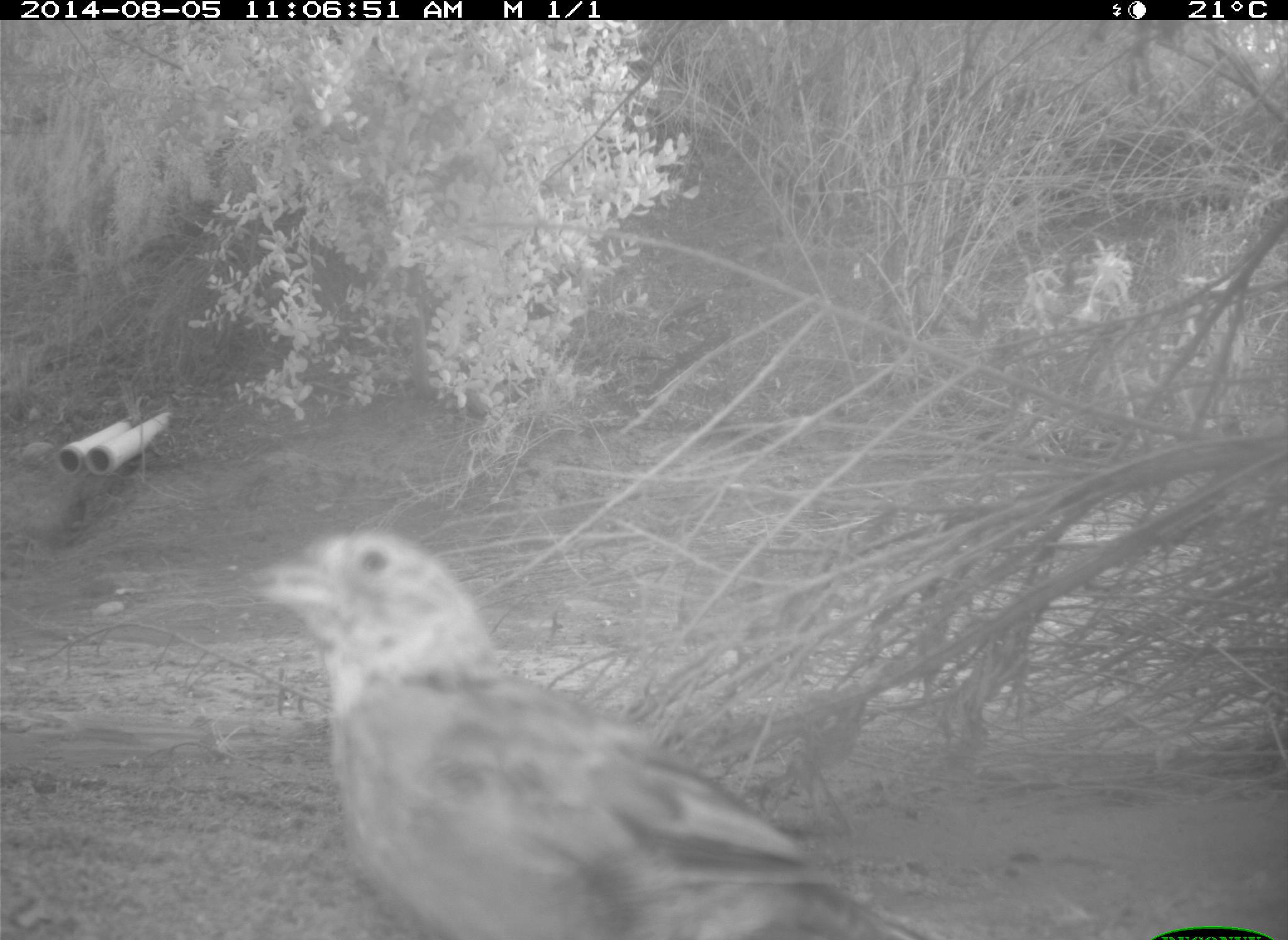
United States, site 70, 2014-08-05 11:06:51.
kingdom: Animalia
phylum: Chordata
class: Aves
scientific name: Aves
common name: bird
Bird (Aves).